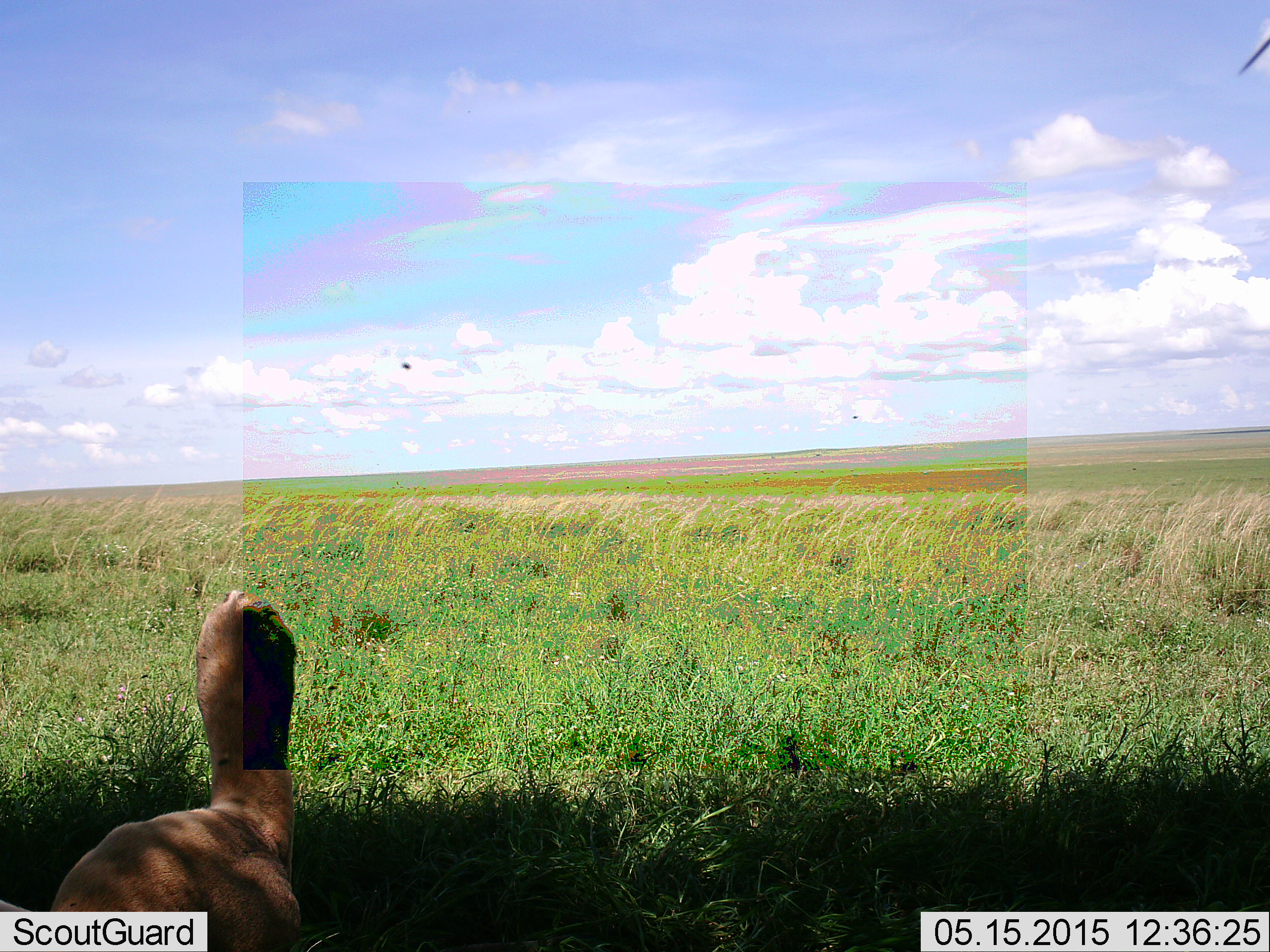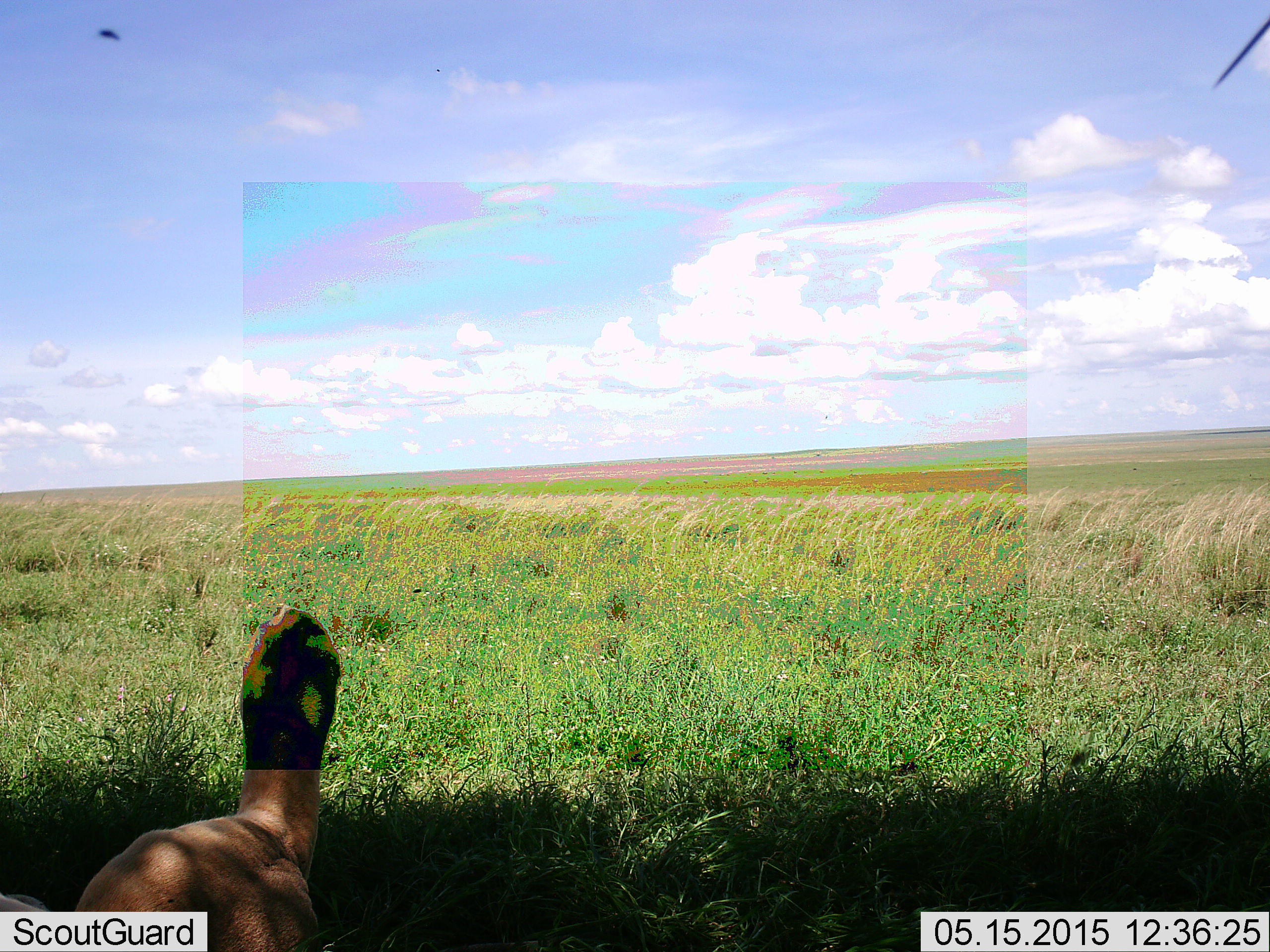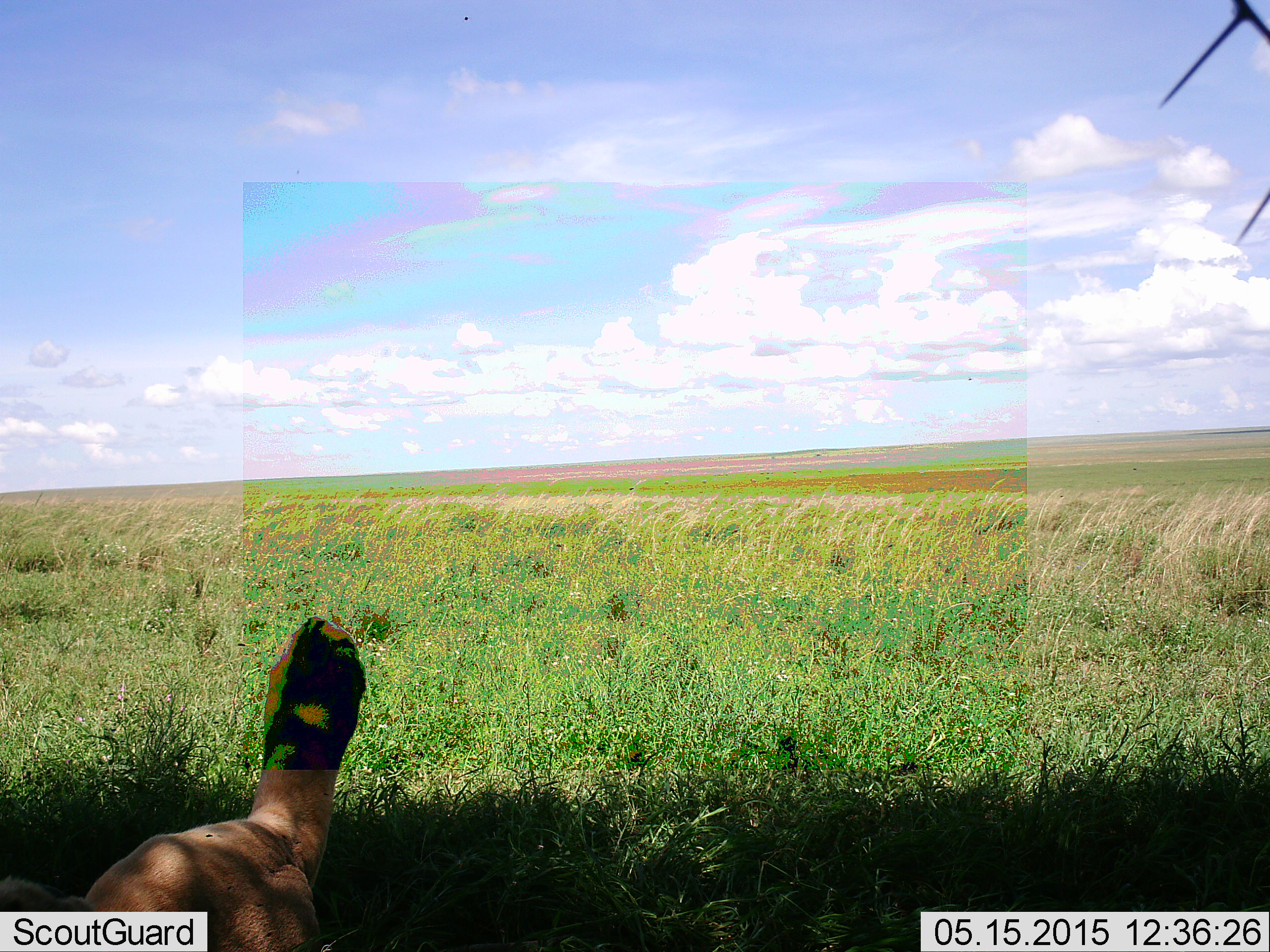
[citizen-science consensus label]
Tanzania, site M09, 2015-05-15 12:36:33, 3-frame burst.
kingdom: Animalia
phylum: Chordata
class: Mammalia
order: Carnivora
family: Felidae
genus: Panthera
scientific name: Panthera leo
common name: lion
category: lionfemale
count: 1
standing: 0%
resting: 100%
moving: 0%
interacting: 0%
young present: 0%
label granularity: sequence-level